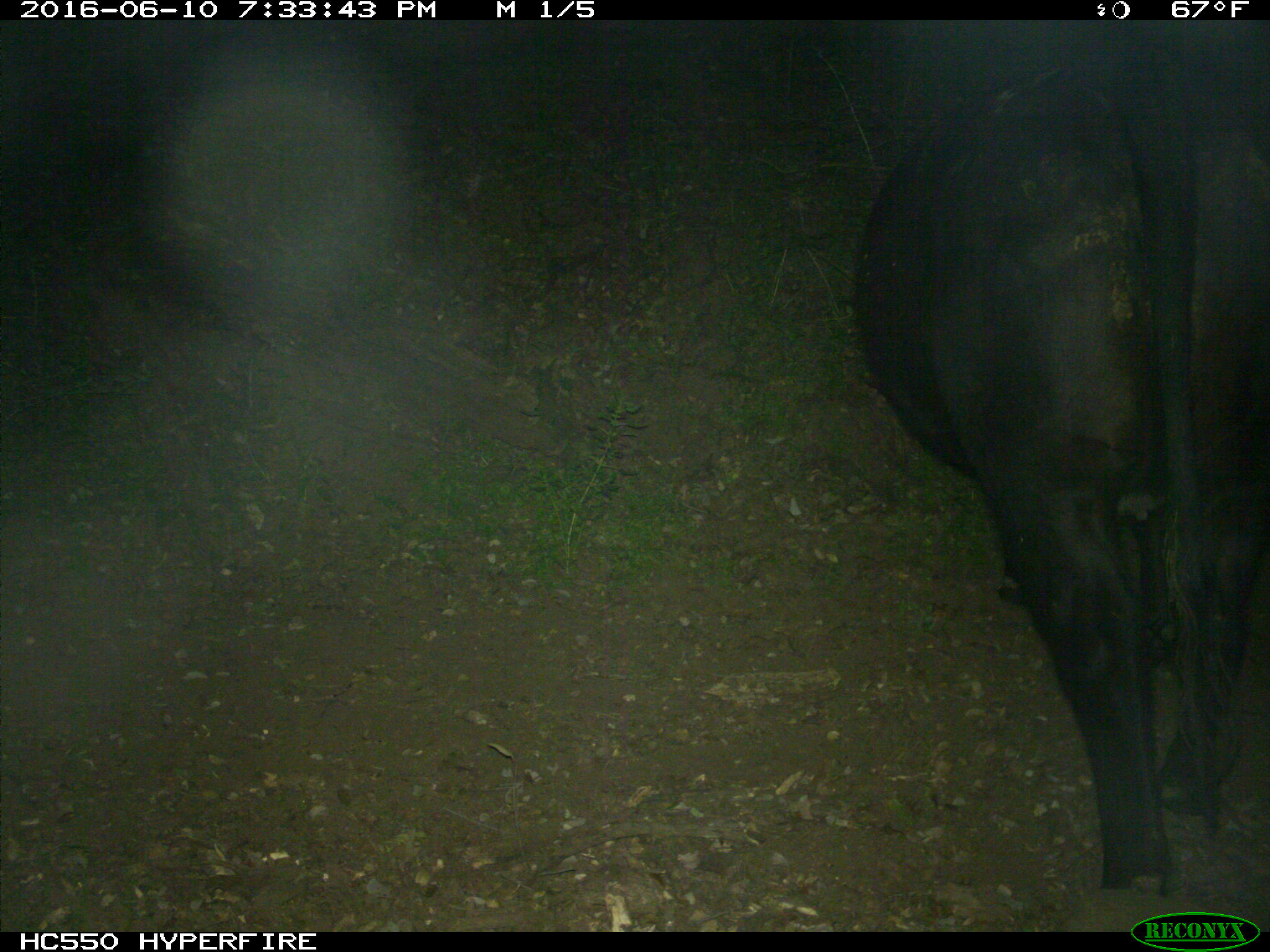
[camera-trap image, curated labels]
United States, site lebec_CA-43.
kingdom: Animalia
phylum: Chordata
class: Mammalia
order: Artiodactyla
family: Bovidae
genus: Bos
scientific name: Bos taurus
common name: domestic cow